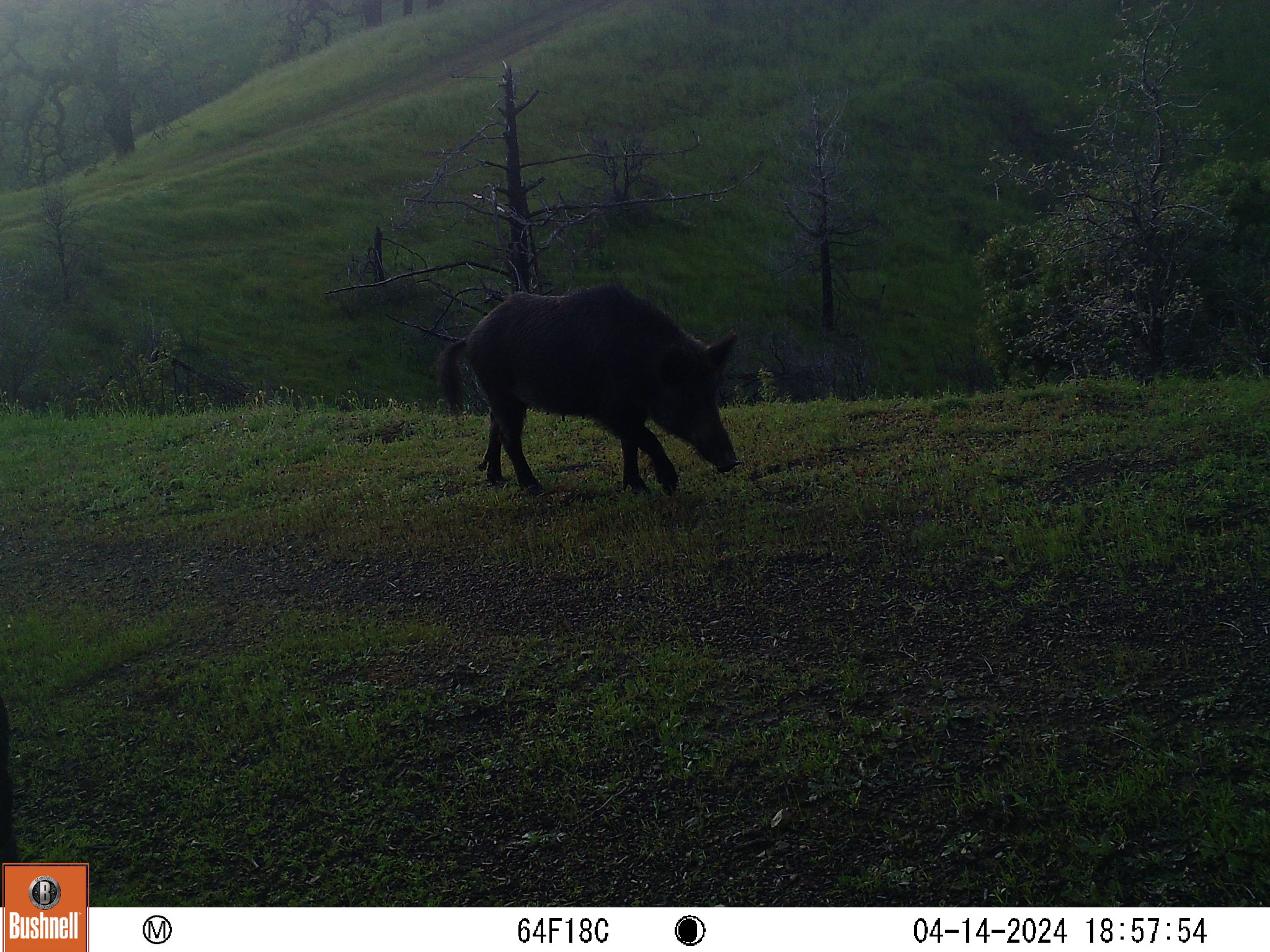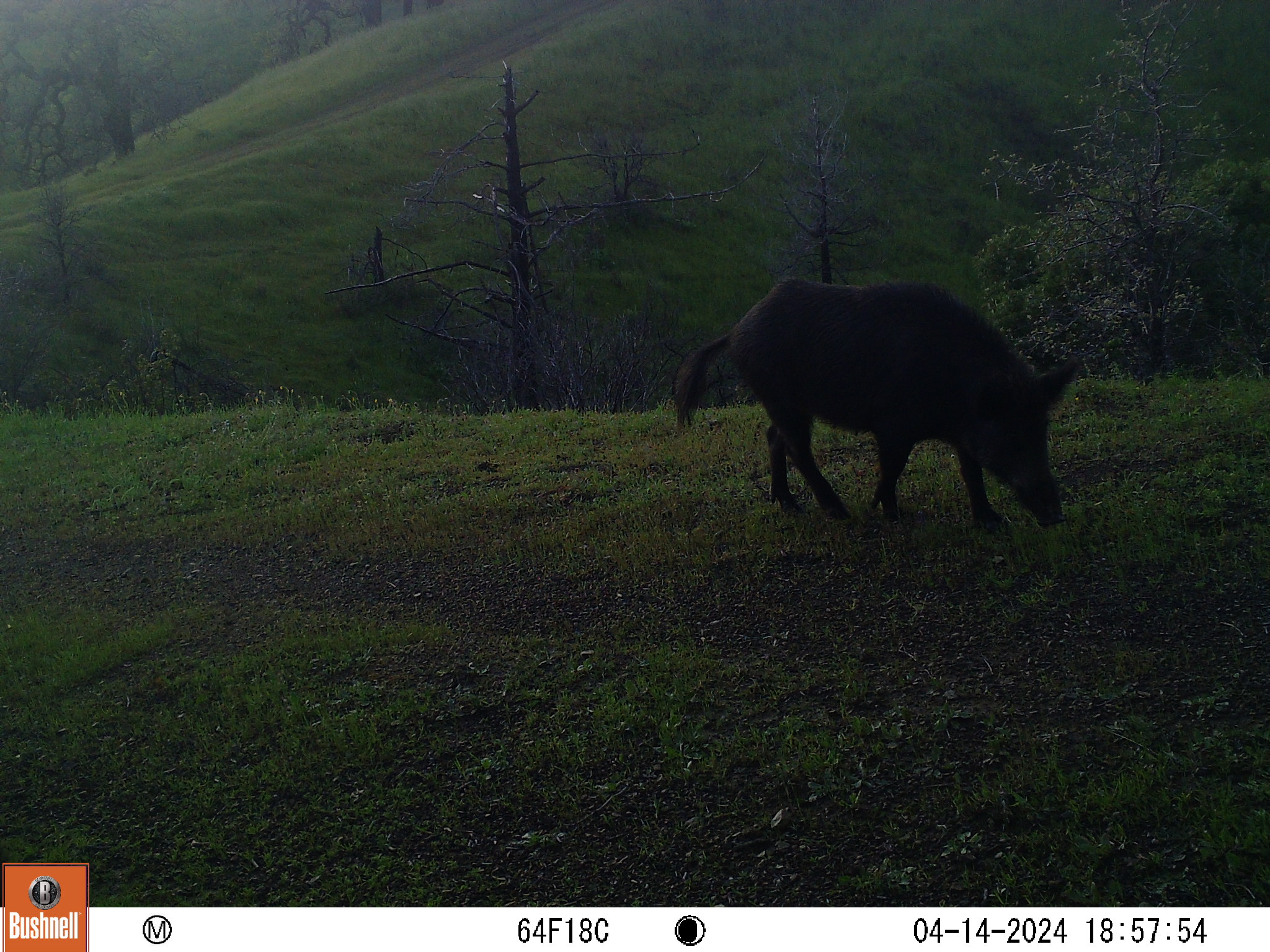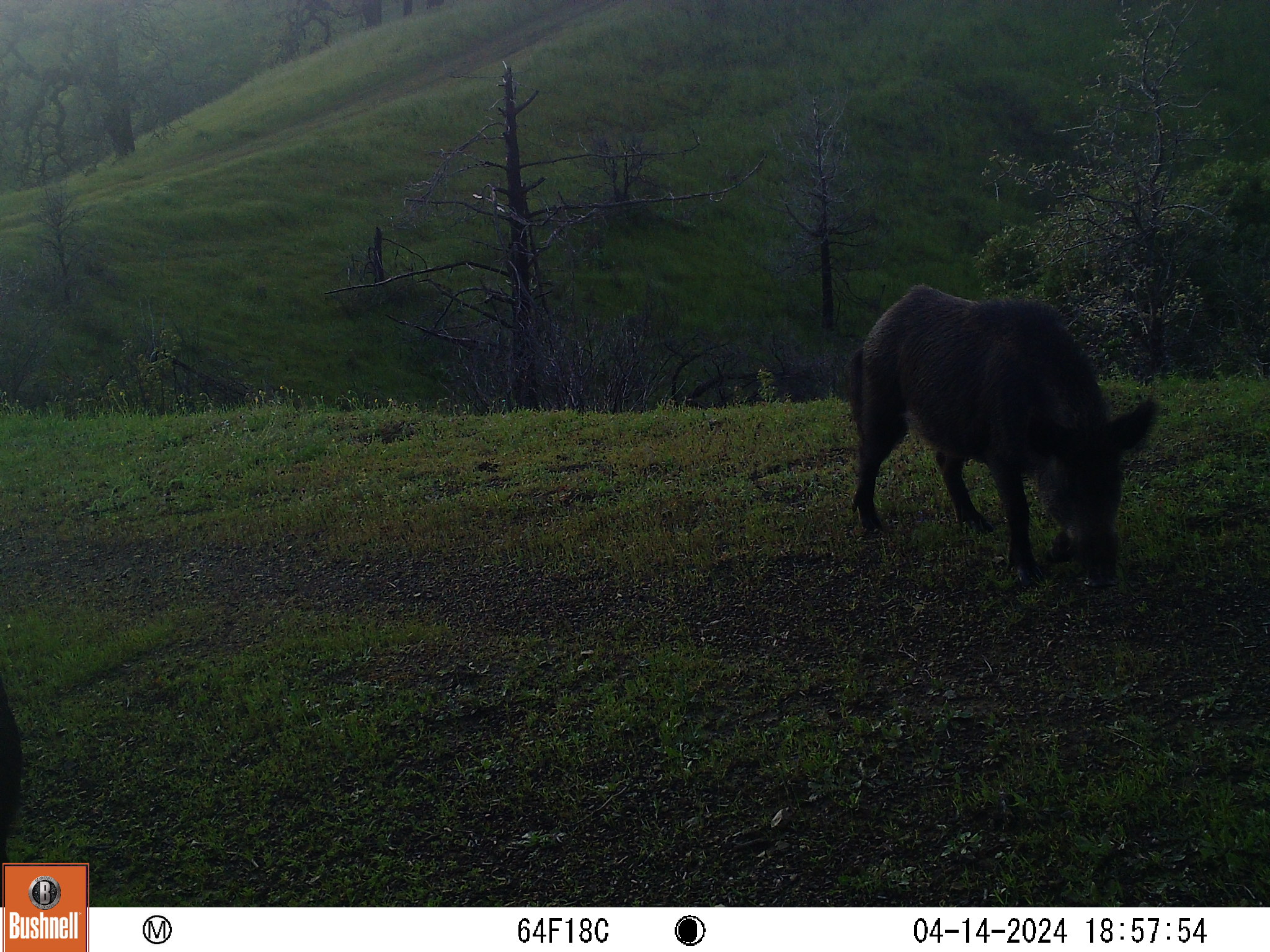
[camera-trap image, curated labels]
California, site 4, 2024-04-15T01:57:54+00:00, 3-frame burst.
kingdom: Animalia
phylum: Chordata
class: Mammalia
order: Artiodactyla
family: Suidae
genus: Sus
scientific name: Sus scrofa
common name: wild boar